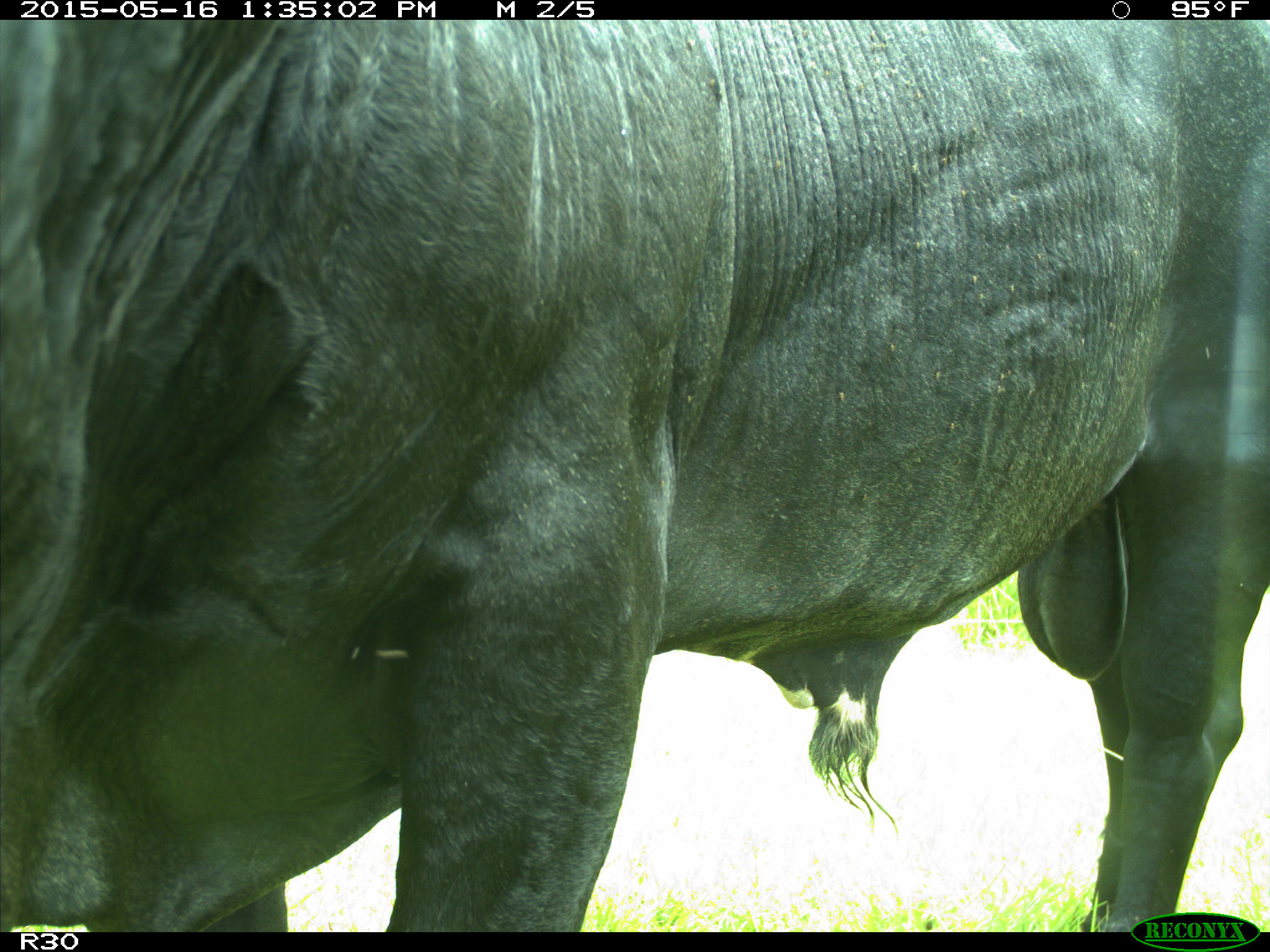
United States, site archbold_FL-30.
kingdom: Animalia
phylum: Chordata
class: Mammalia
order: Artiodactyla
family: Bovidae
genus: Bos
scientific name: Bos taurus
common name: domestic cow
Bos taurus (domestic cow).